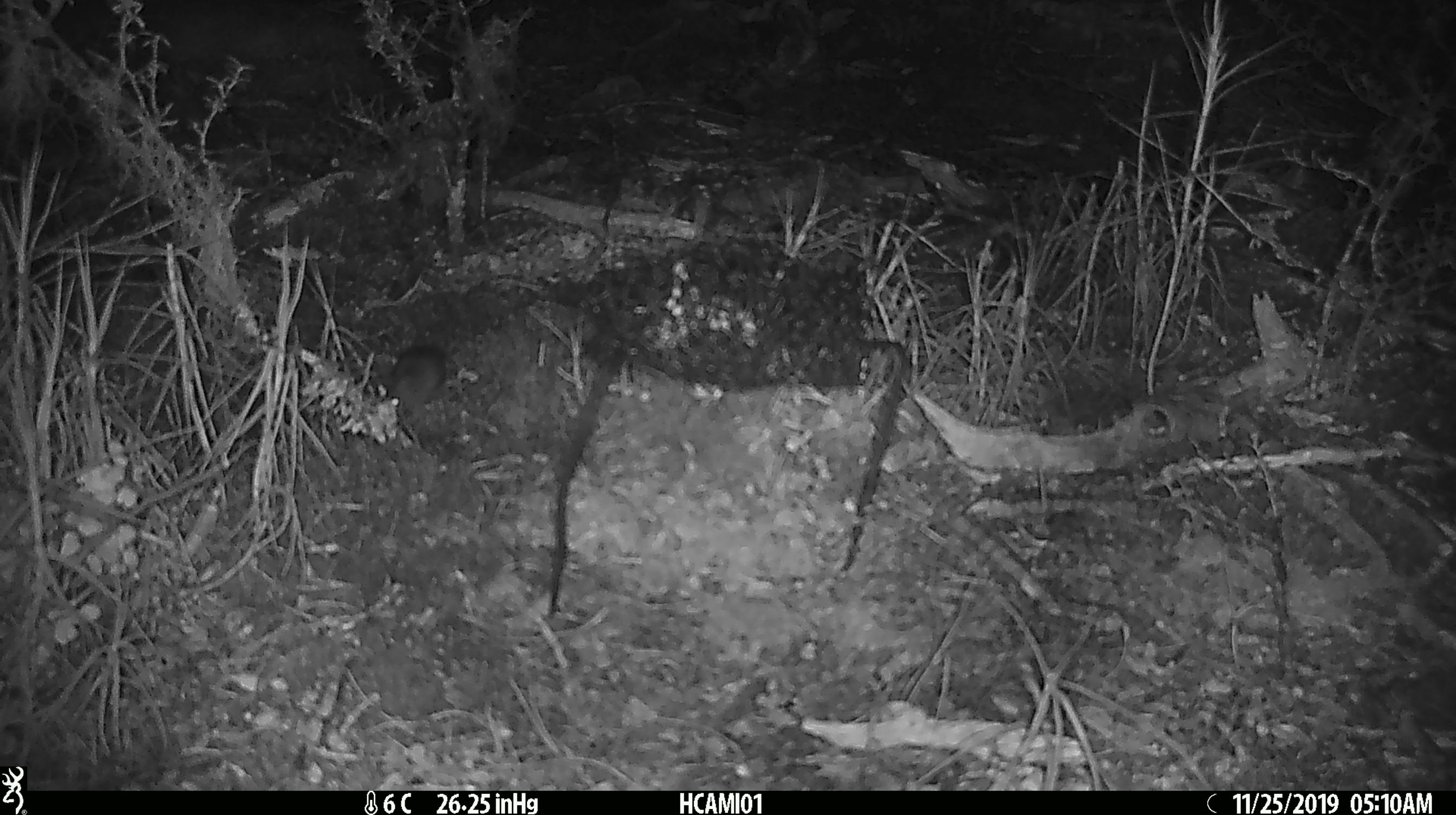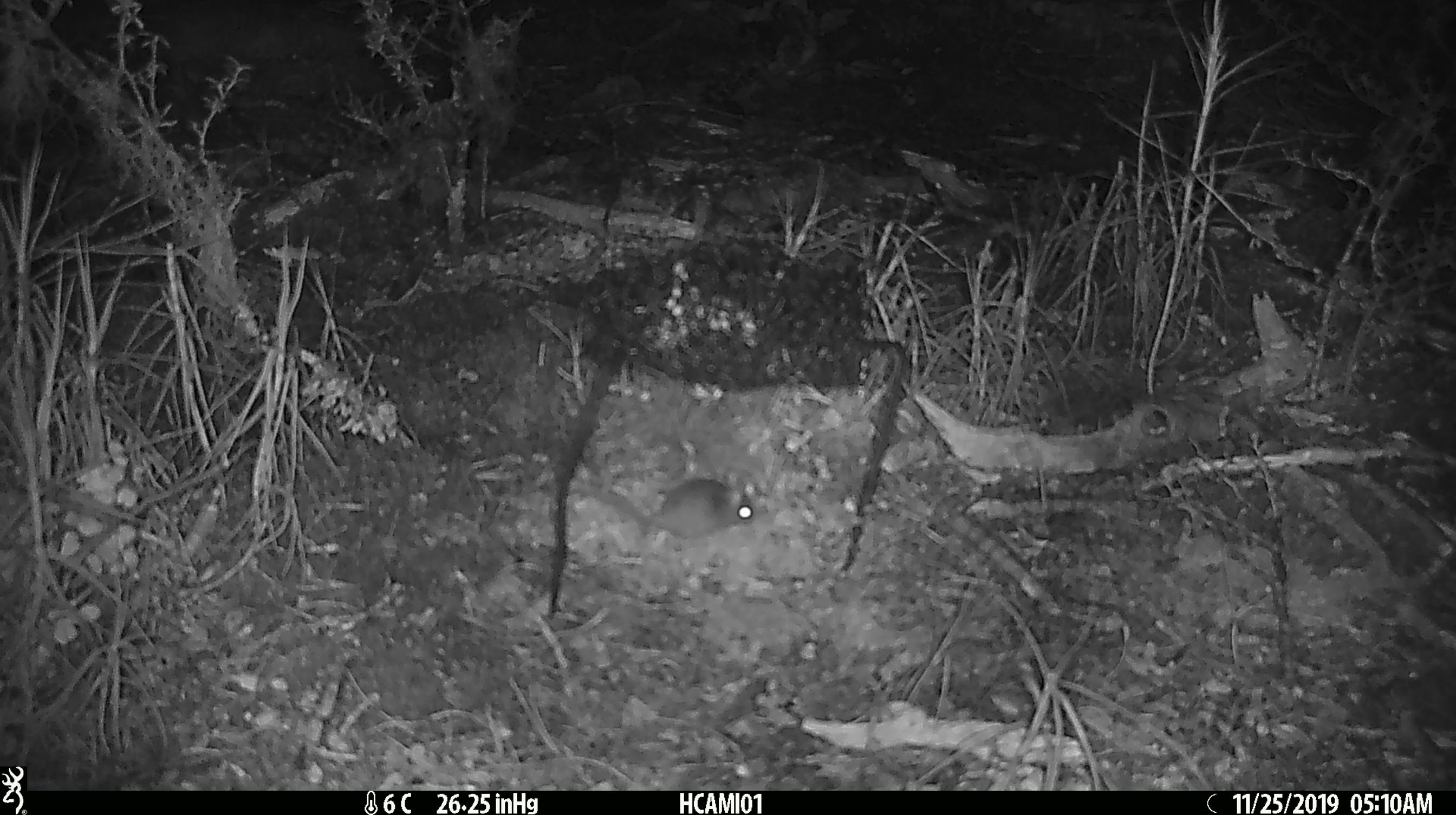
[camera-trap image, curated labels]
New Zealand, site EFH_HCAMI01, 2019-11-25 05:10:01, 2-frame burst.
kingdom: Animalia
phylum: Chordata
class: Mammalia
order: Rodentia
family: Muridae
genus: Mus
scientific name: Mus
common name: mouse